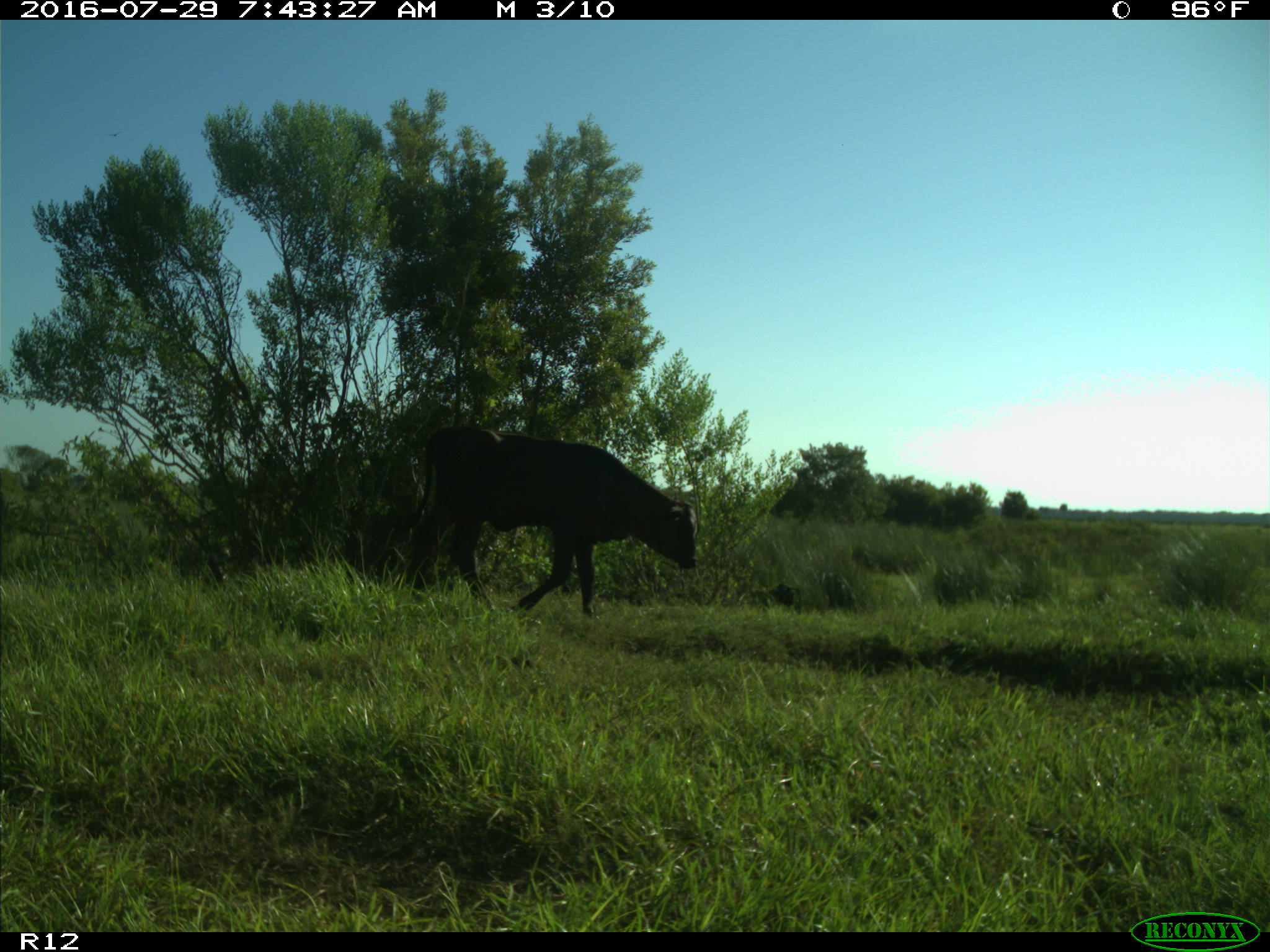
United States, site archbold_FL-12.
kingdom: Animalia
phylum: Chordata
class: Mammalia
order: Artiodactyla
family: Bovidae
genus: Bos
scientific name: Bos taurus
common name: domestic cow